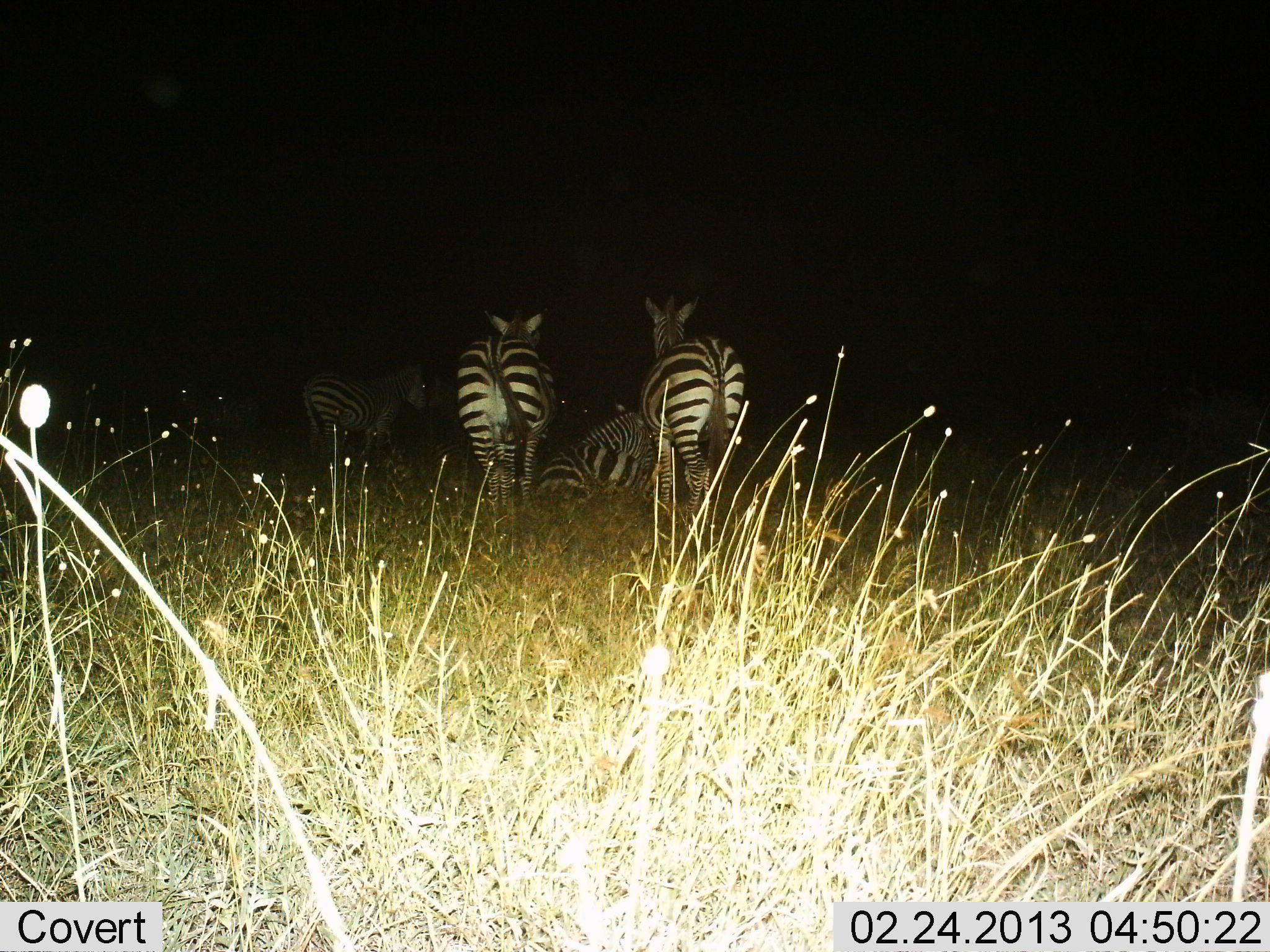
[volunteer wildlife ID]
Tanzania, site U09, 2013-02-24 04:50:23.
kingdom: Animalia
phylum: Chordata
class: Mammalia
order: Perissodactyla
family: Equidae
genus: Equus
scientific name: Equus quagga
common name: plains zebra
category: zebra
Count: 4.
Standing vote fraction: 85%.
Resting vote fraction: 94%.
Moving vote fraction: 15%.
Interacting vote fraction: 0%.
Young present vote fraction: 0%.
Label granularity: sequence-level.